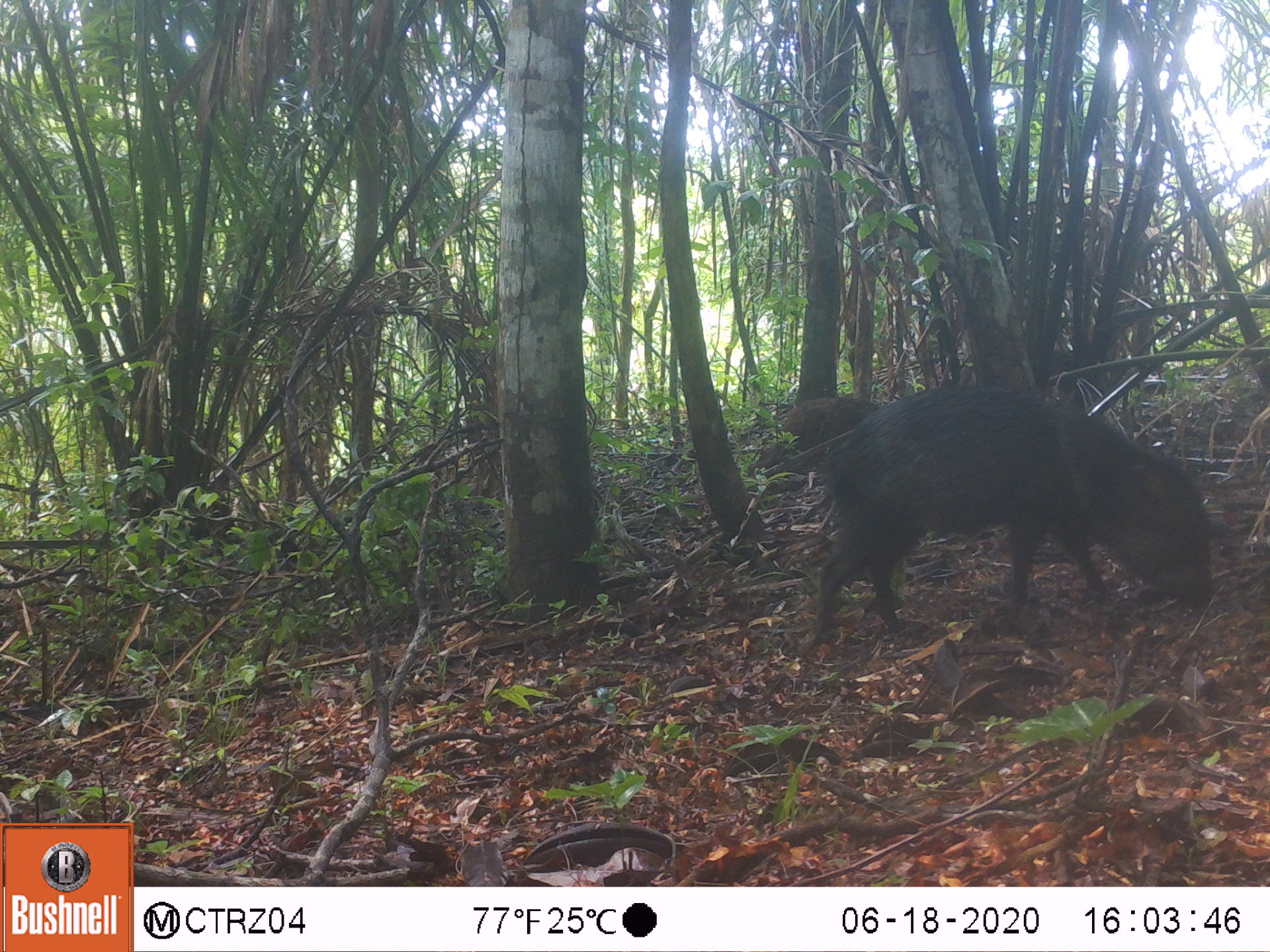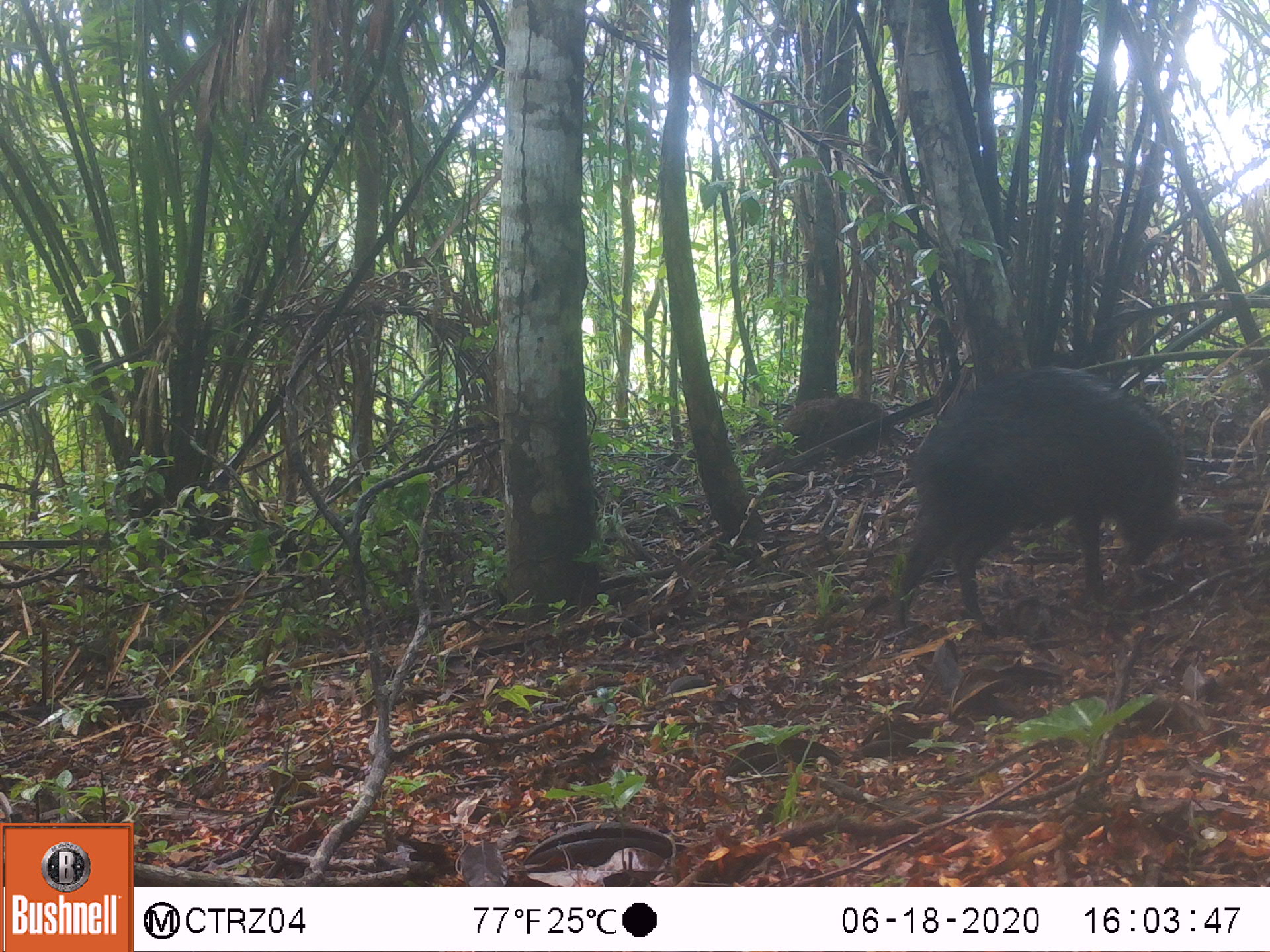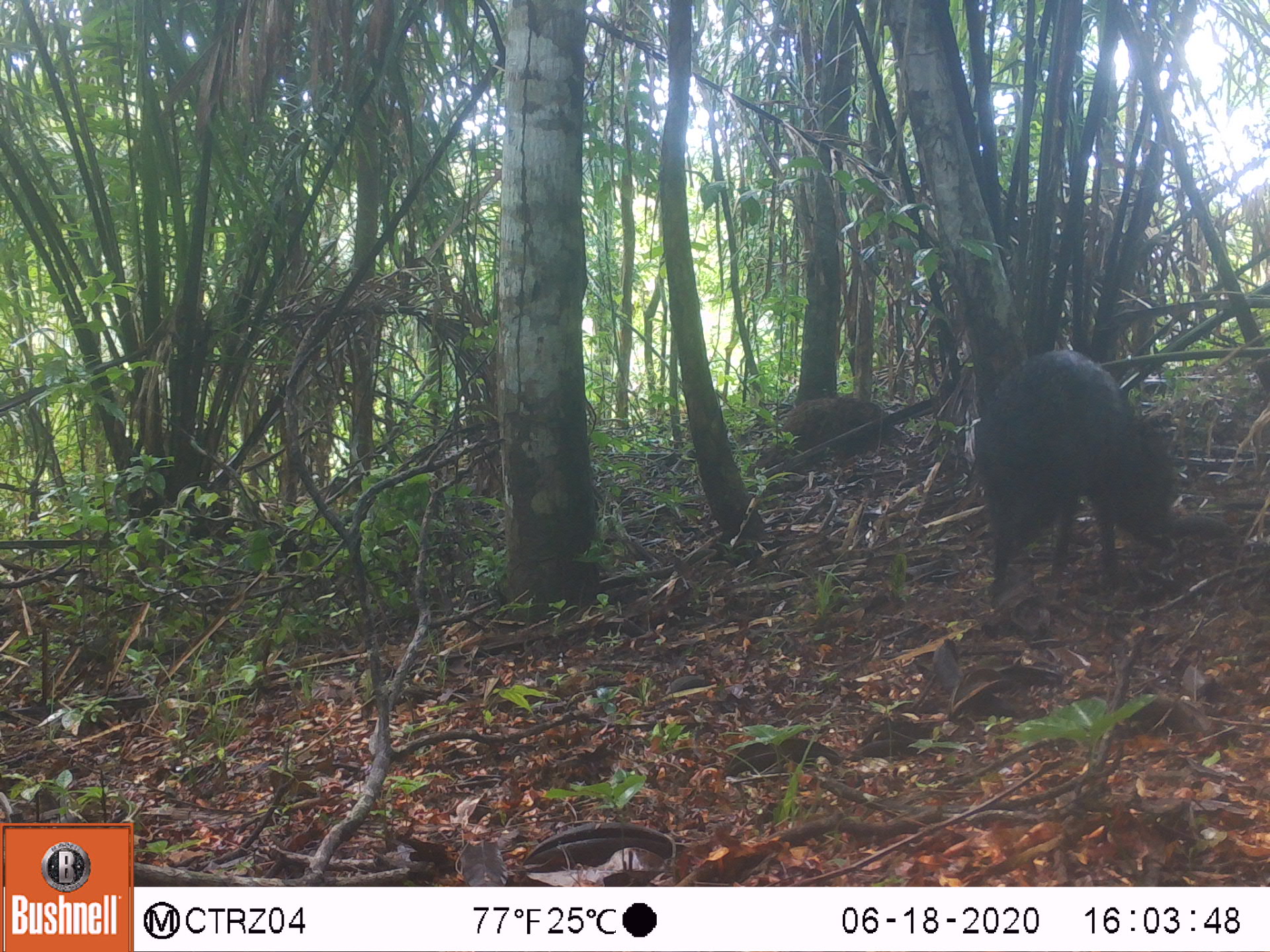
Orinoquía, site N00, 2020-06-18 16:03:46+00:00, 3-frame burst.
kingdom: Animalia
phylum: Chordata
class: Mammalia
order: Artiodactyla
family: Tayassuidae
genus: Pecari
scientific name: Pecari tajacu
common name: collared peccary